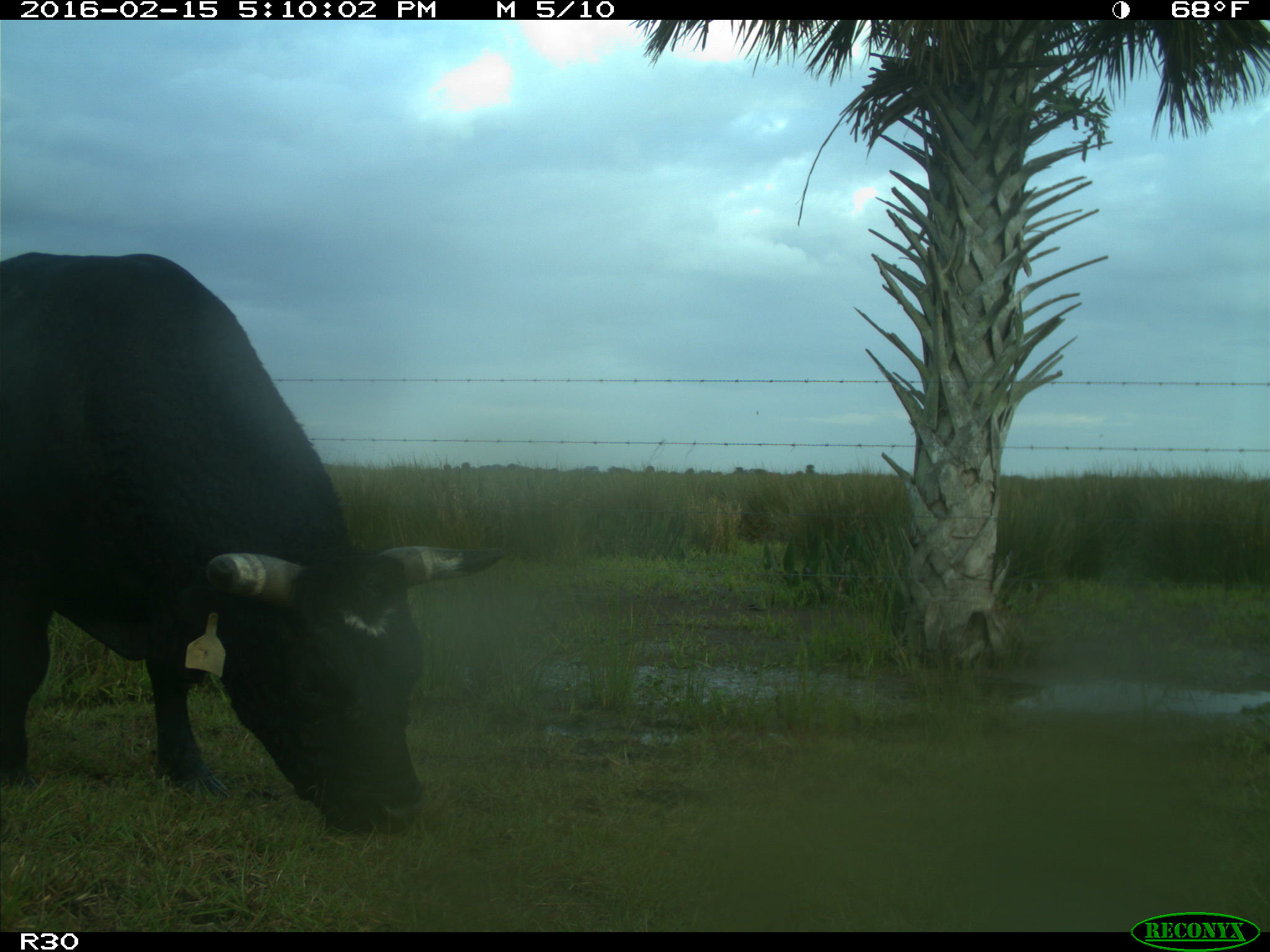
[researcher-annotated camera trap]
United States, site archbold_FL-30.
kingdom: Animalia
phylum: Chordata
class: Mammalia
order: Artiodactyla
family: Bovidae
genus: Bos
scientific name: Bos taurus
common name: domestic cow